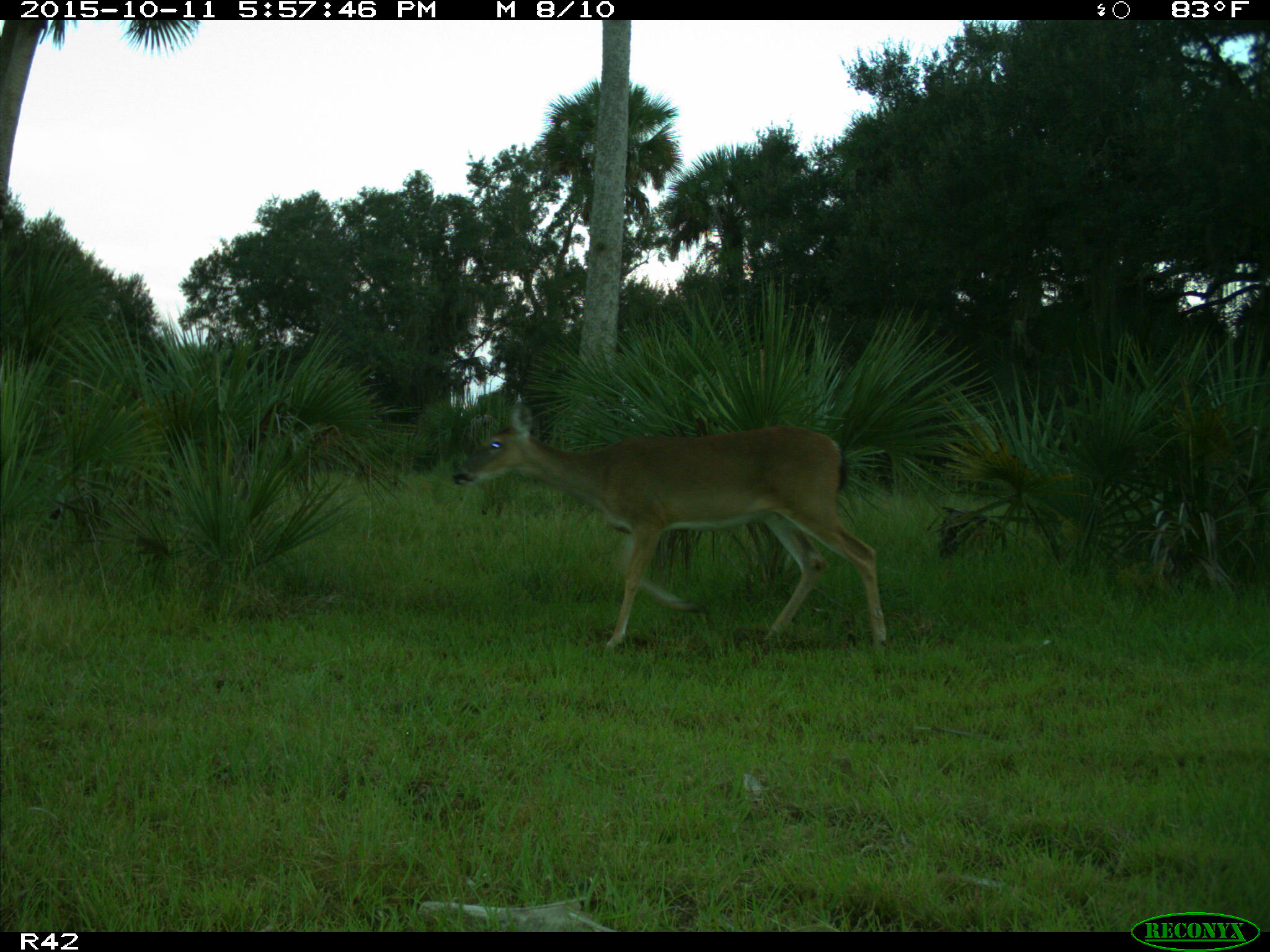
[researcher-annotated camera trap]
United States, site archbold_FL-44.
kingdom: Animalia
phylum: Chordata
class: Mammalia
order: Artiodactyla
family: Cervidae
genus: Odocoileus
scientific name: Odocoileus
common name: deer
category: unidentified deer